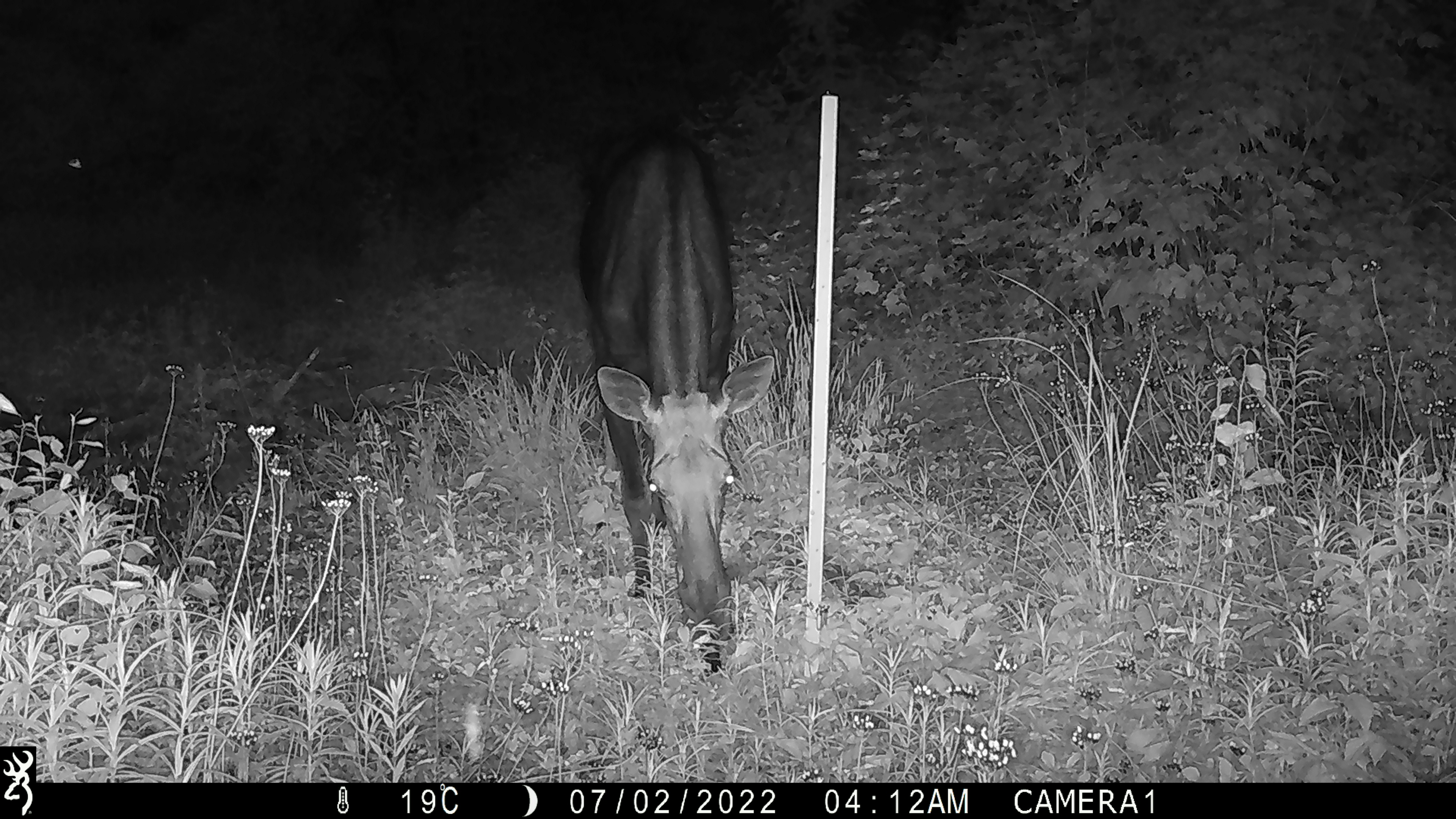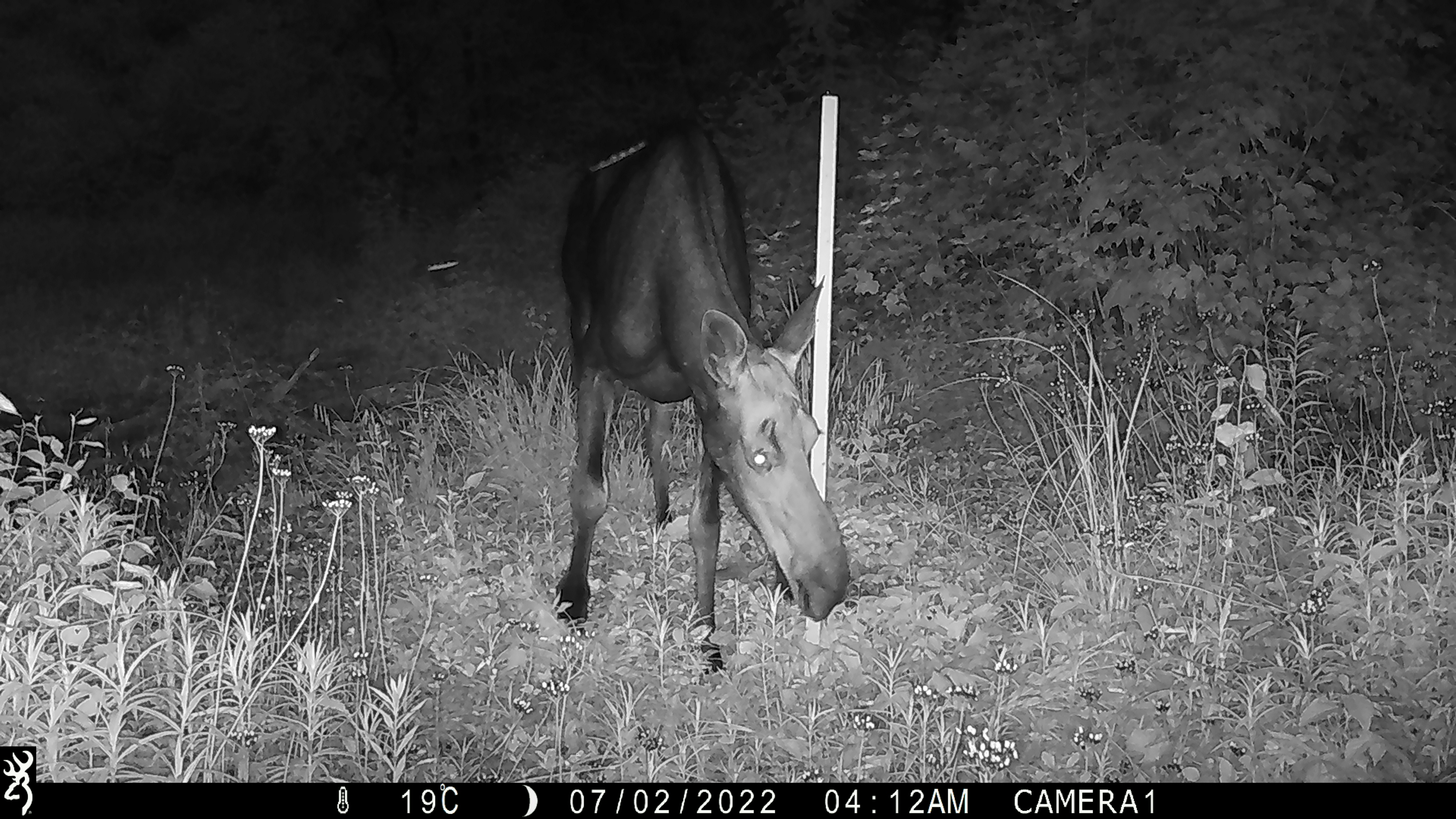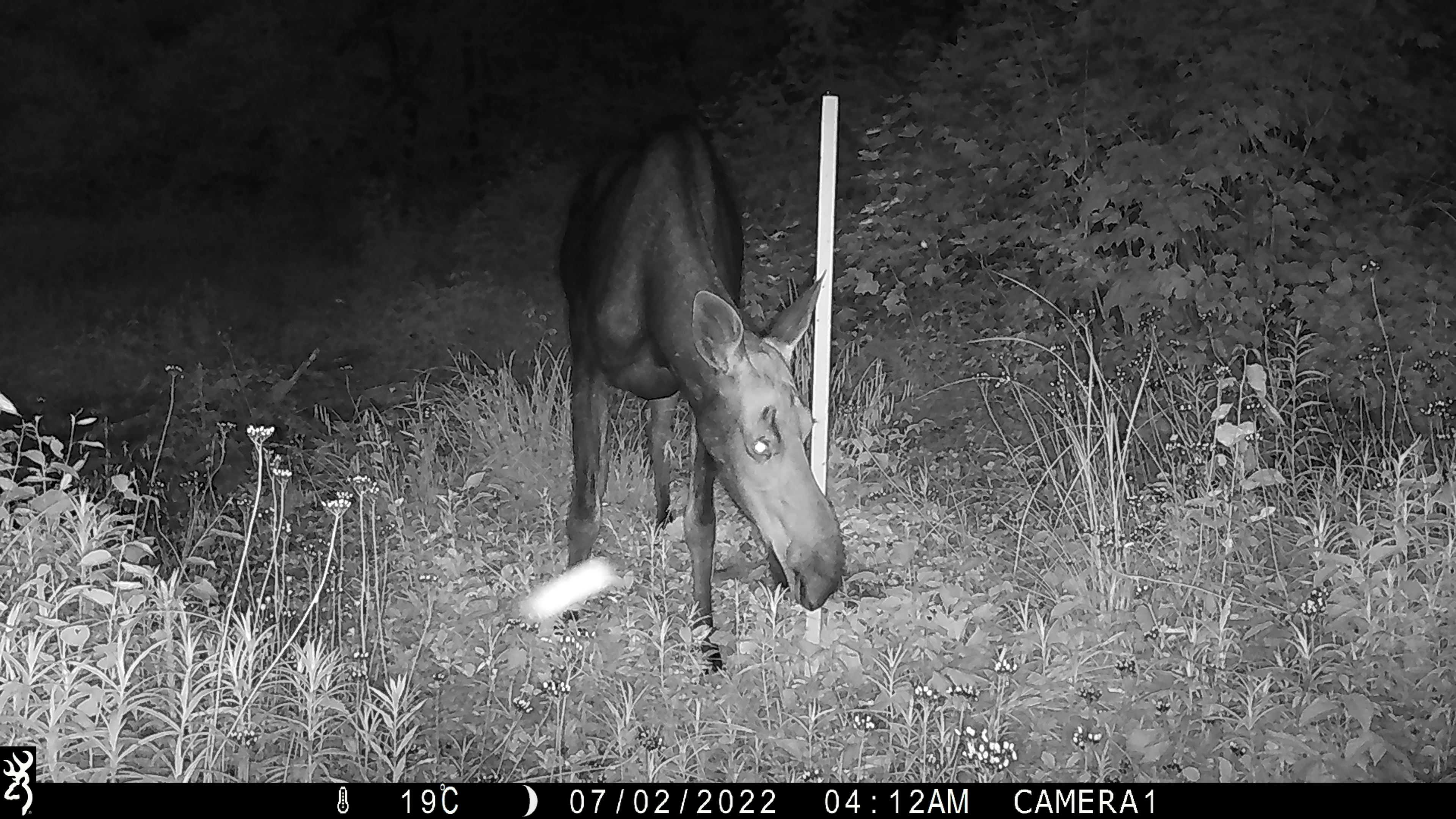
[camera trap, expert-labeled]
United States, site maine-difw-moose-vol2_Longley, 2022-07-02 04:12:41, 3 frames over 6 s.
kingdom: Animalia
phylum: Chordata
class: Mammalia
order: Artiodactyla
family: Cervidae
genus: Alces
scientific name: Alces alces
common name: moose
Moose (Alces alces).